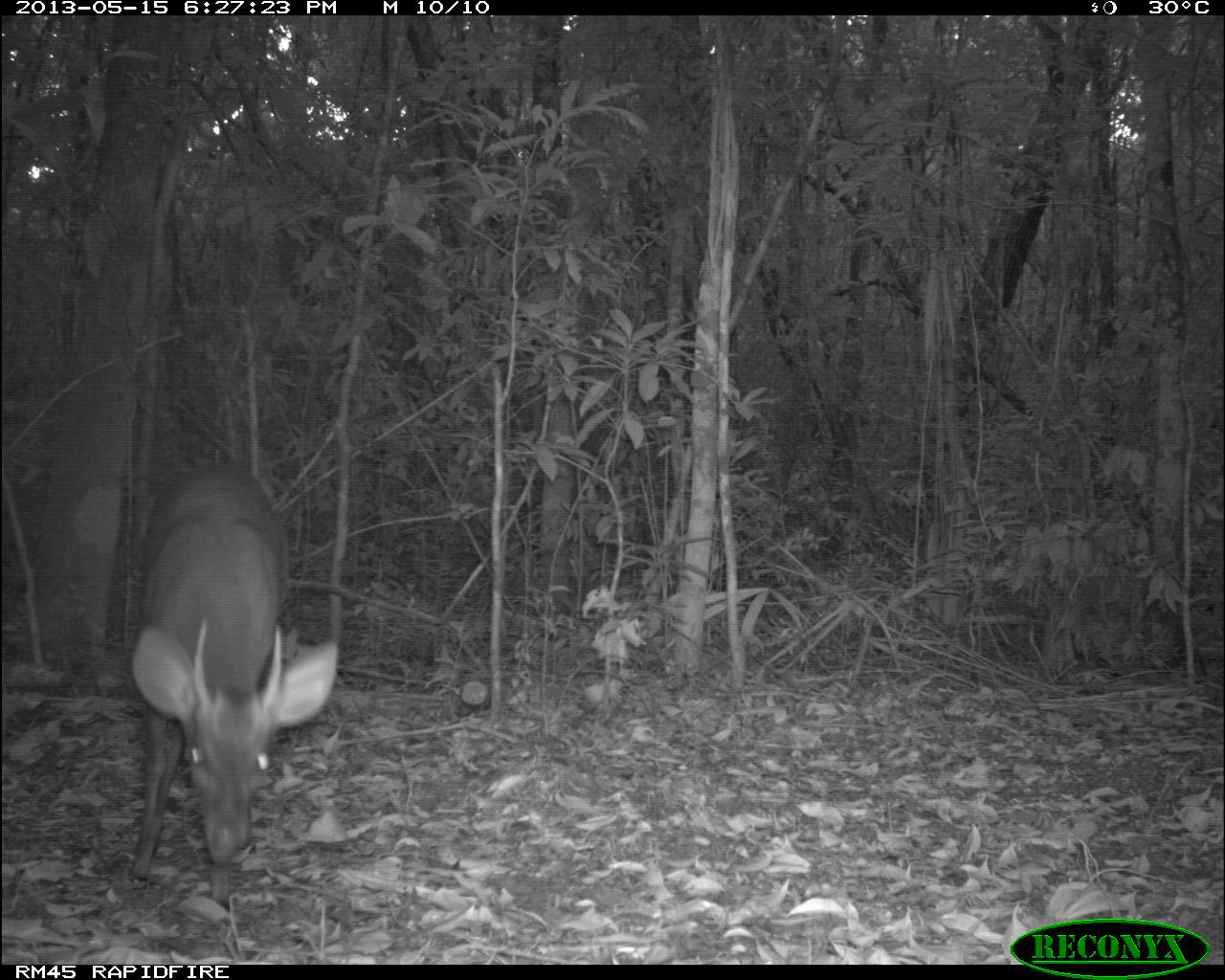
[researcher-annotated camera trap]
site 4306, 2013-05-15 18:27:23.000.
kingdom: Animalia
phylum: Chordata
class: Mammalia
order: Artiodactyla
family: Cervidae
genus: Mazama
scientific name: Mazama temama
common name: central american red brocket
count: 1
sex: male